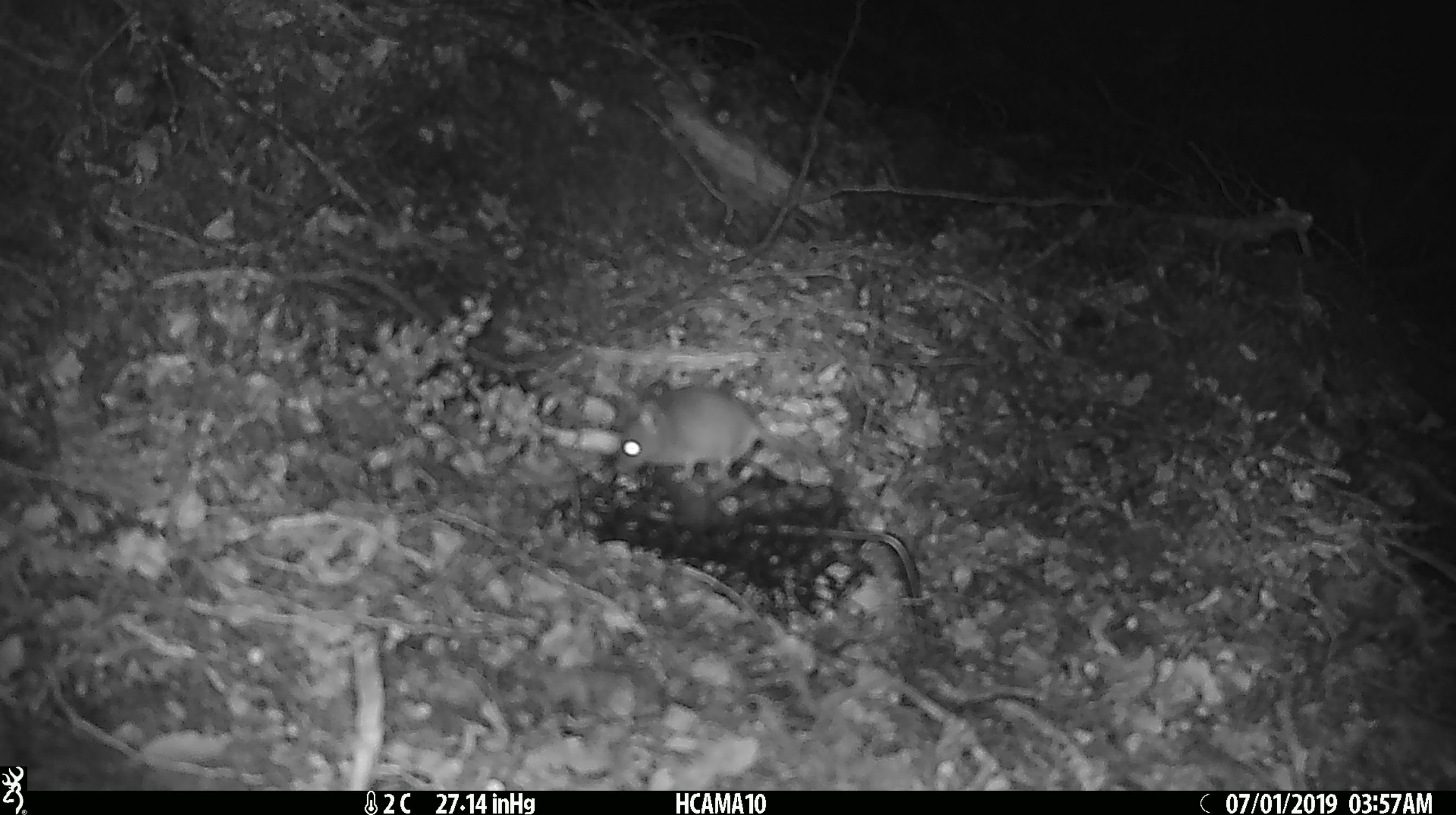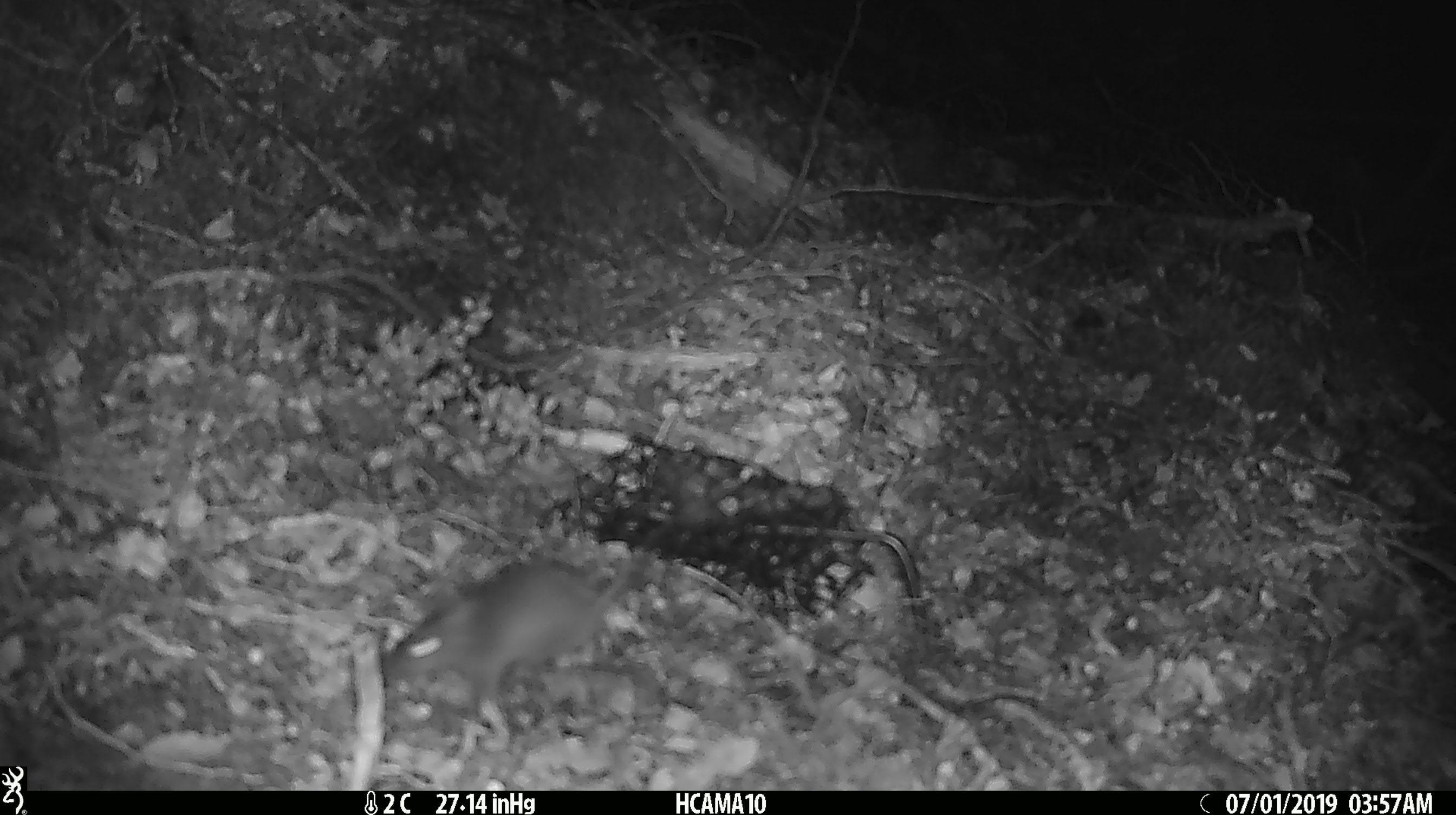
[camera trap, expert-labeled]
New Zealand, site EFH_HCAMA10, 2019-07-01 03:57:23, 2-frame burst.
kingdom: Animalia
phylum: Chordata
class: Mammalia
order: Rodentia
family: Muridae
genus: Mus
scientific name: Mus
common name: mouse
Mouse (Mus).